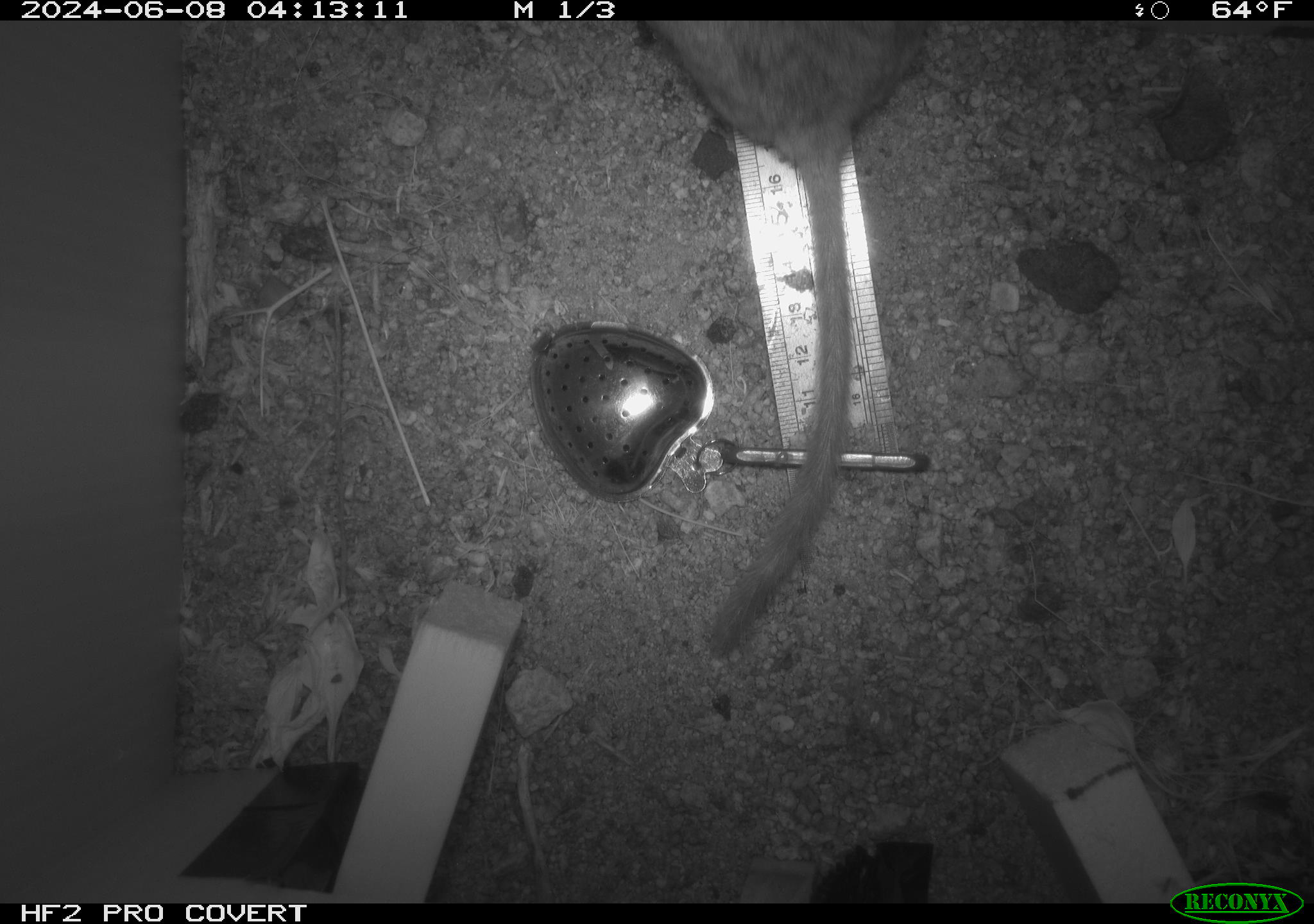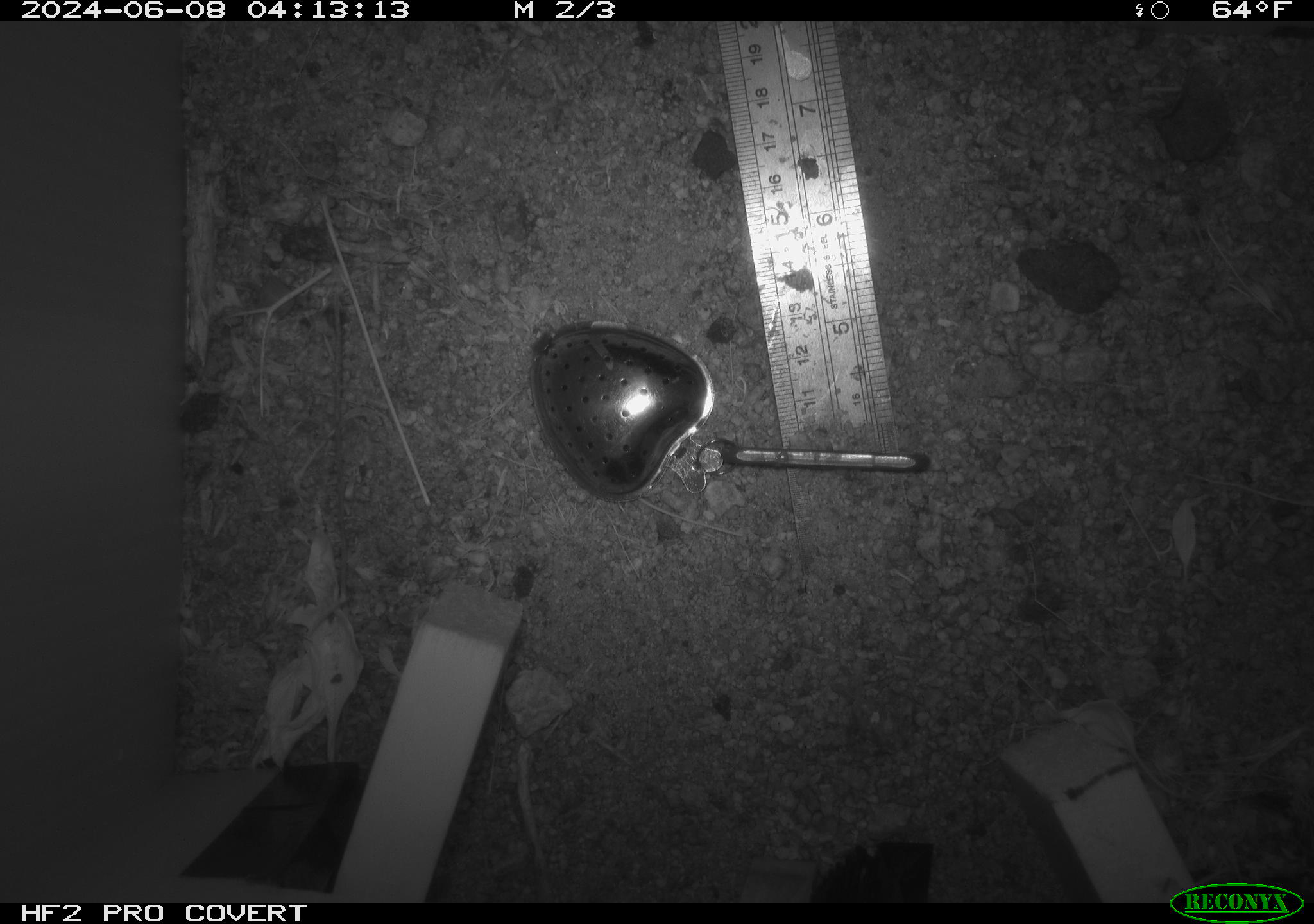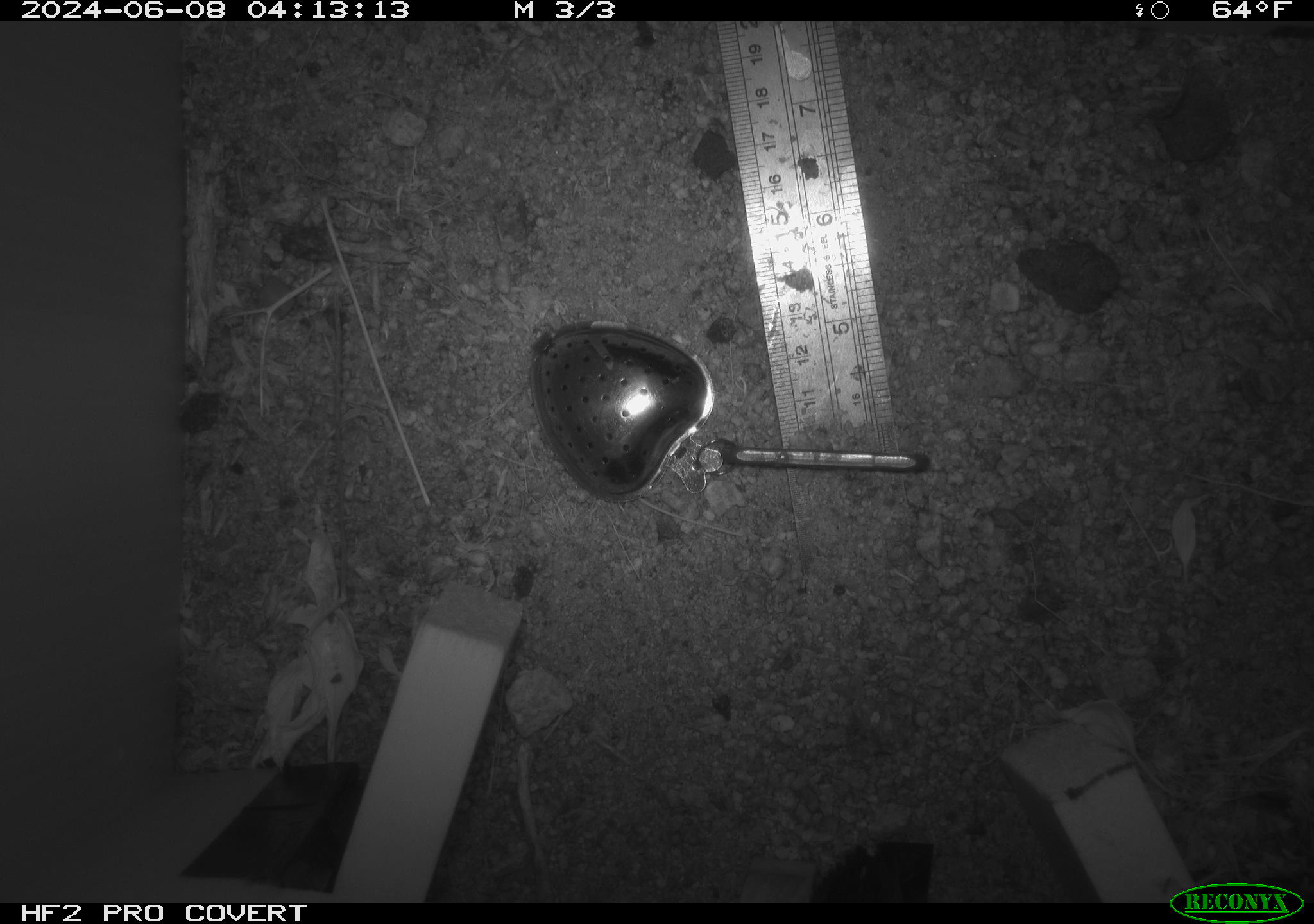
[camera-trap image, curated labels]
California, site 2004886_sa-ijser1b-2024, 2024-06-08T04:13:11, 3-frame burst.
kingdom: Animalia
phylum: Chordata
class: Mammalia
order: Rodentia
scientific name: Rodentia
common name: woodrat or rat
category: woodrat or rat species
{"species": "woodrat or rat species (woodrat or rat) (Rodentia)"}